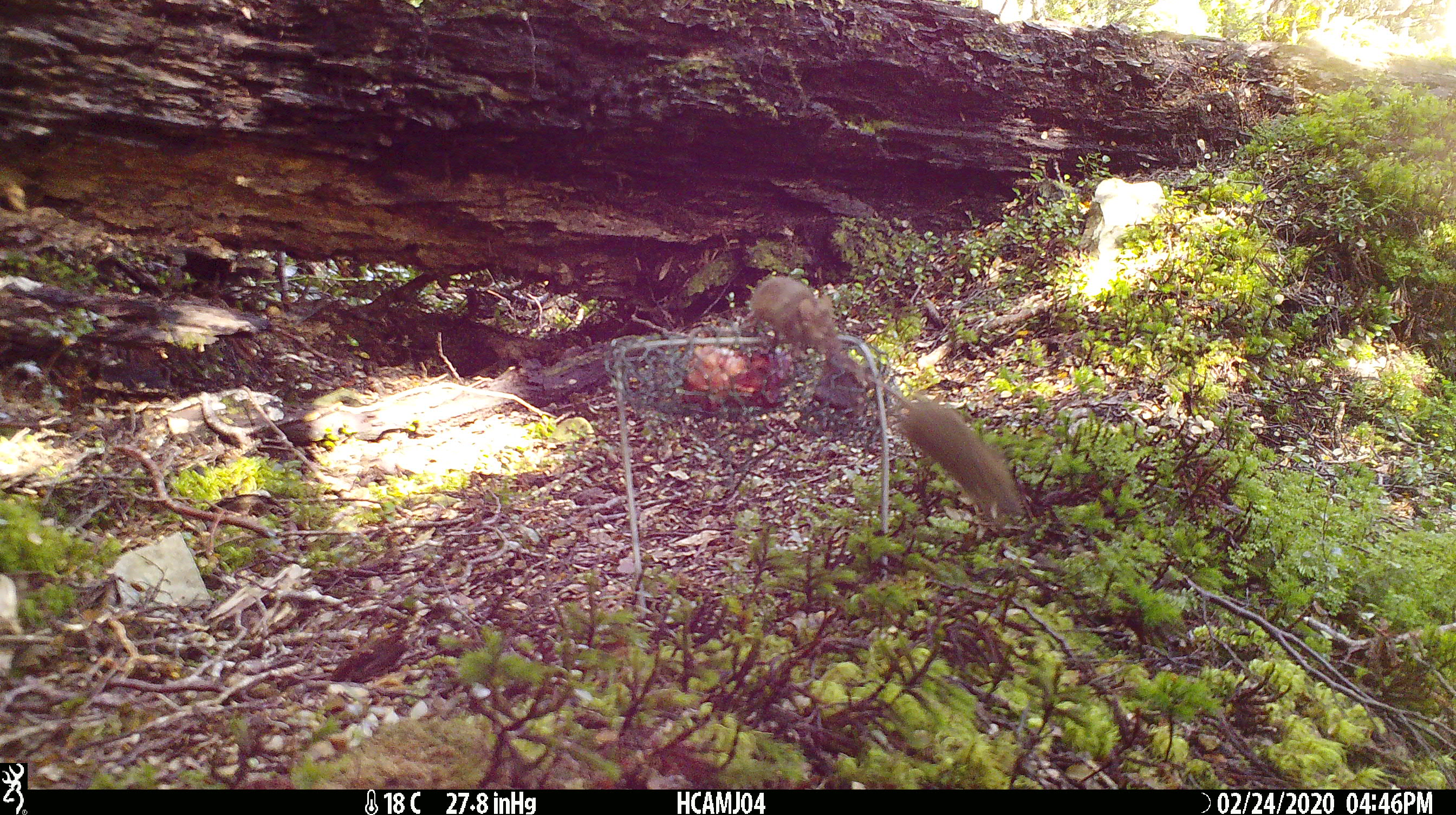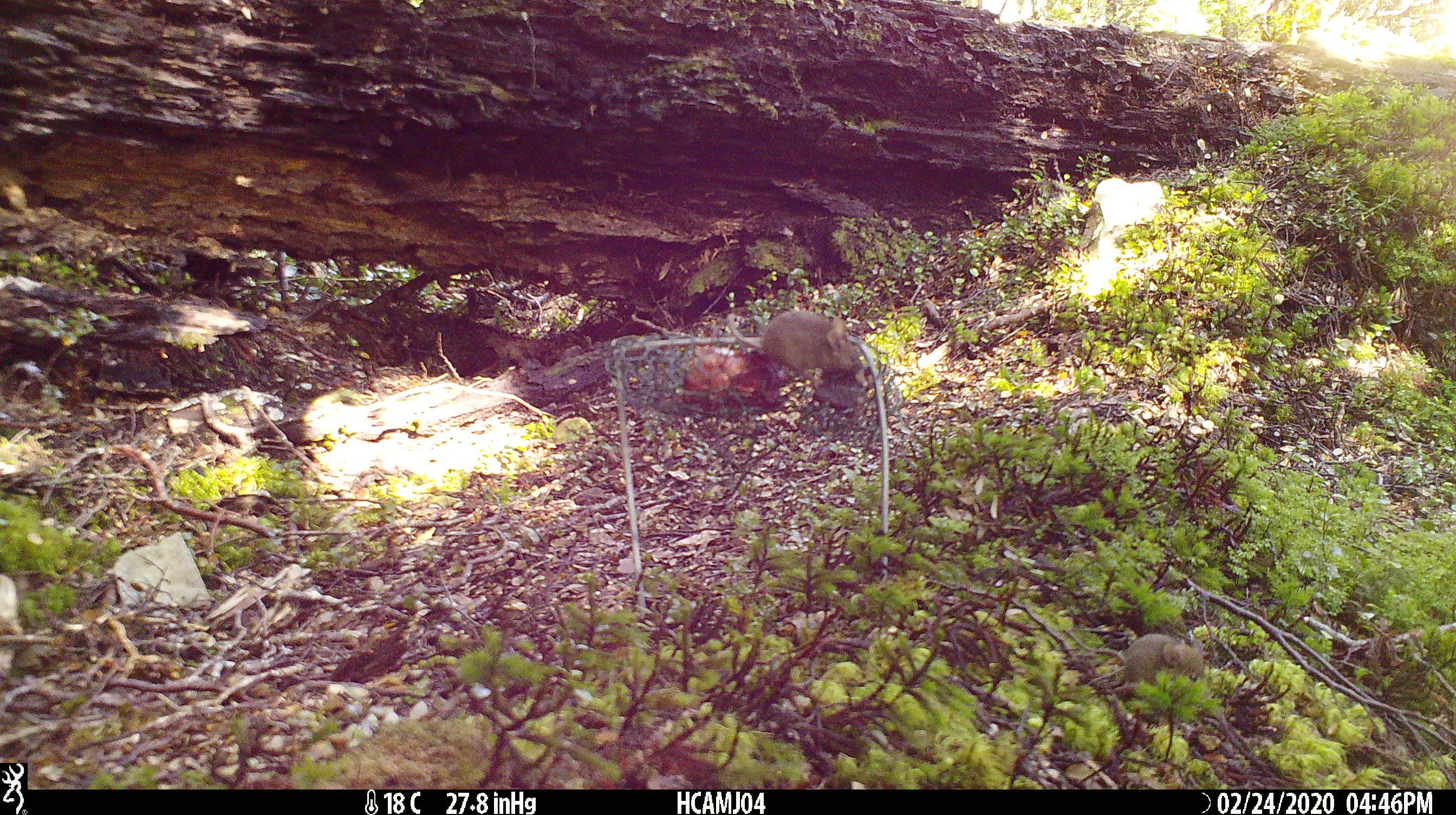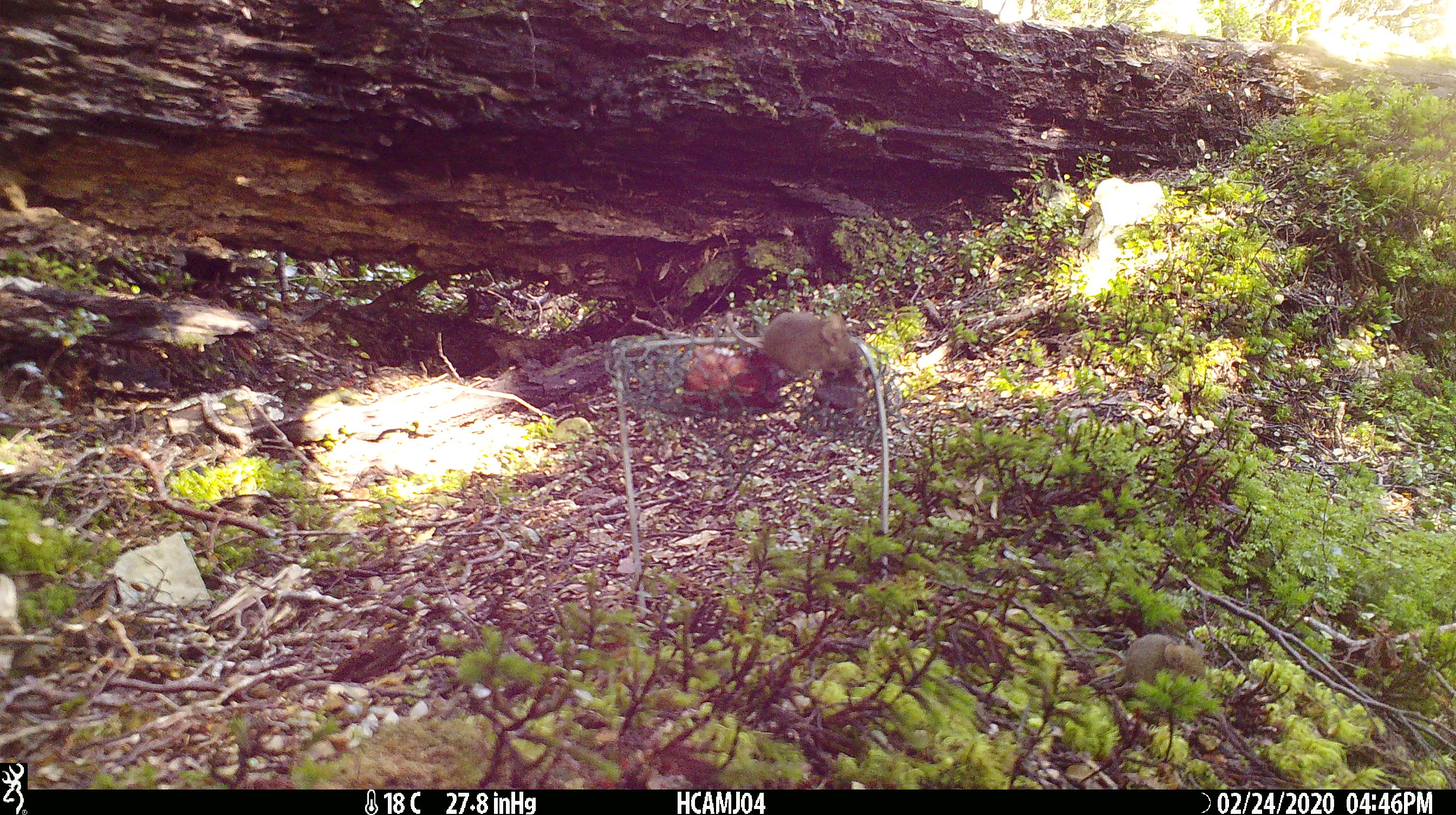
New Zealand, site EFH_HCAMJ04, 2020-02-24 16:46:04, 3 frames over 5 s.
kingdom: Animalia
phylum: Chordata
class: Mammalia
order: Rodentia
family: Muridae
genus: Mus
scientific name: Mus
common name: mouse